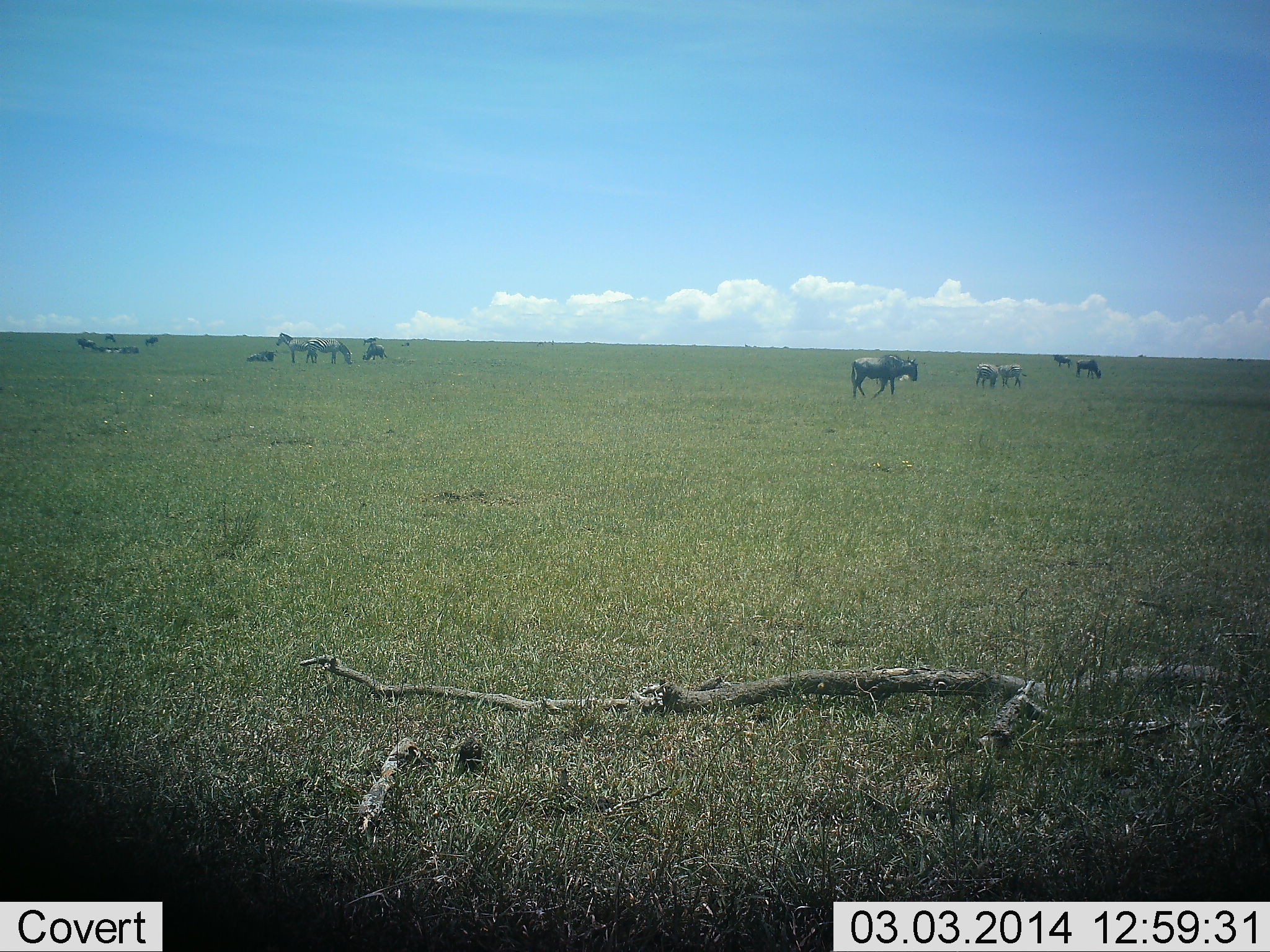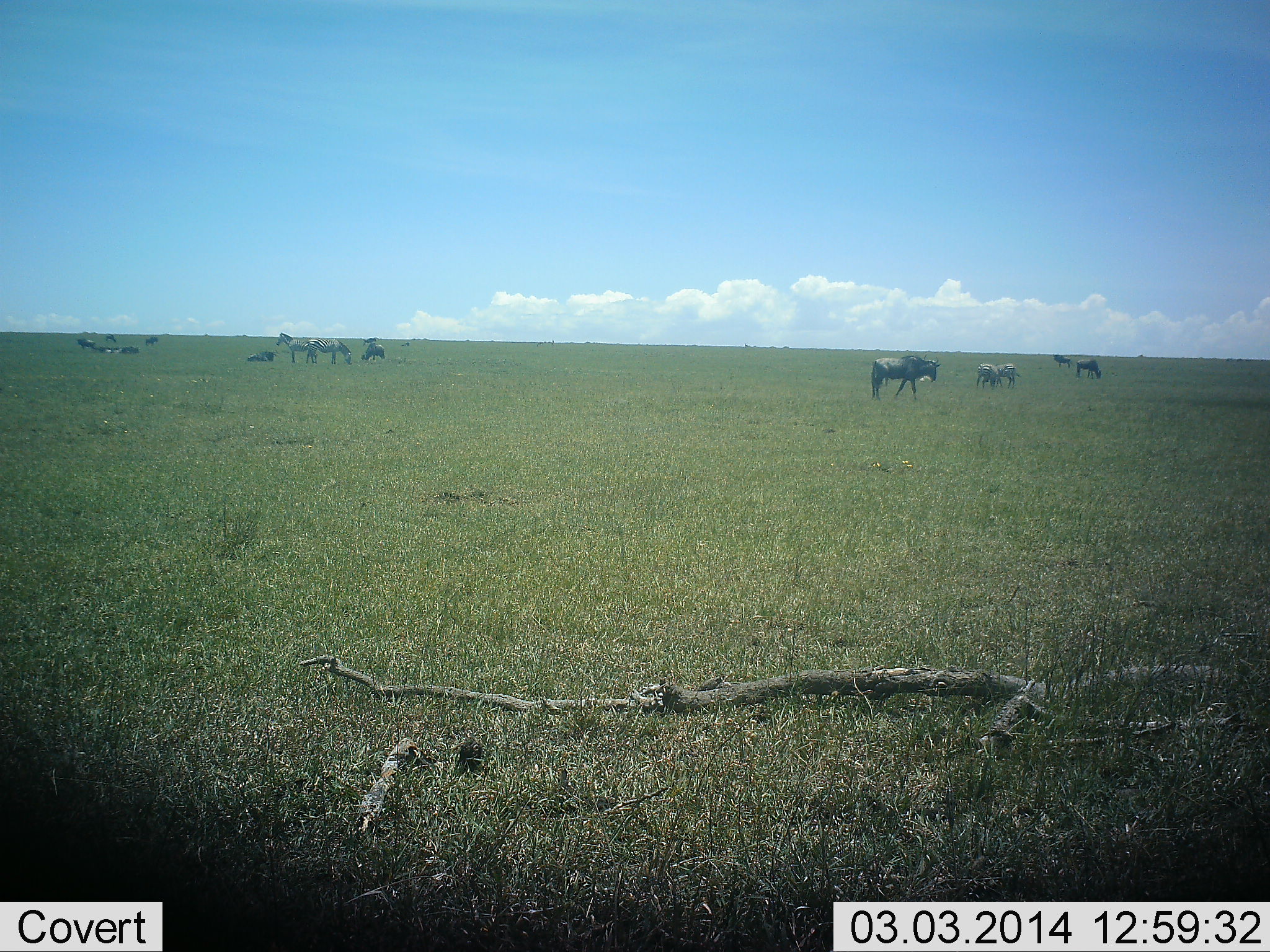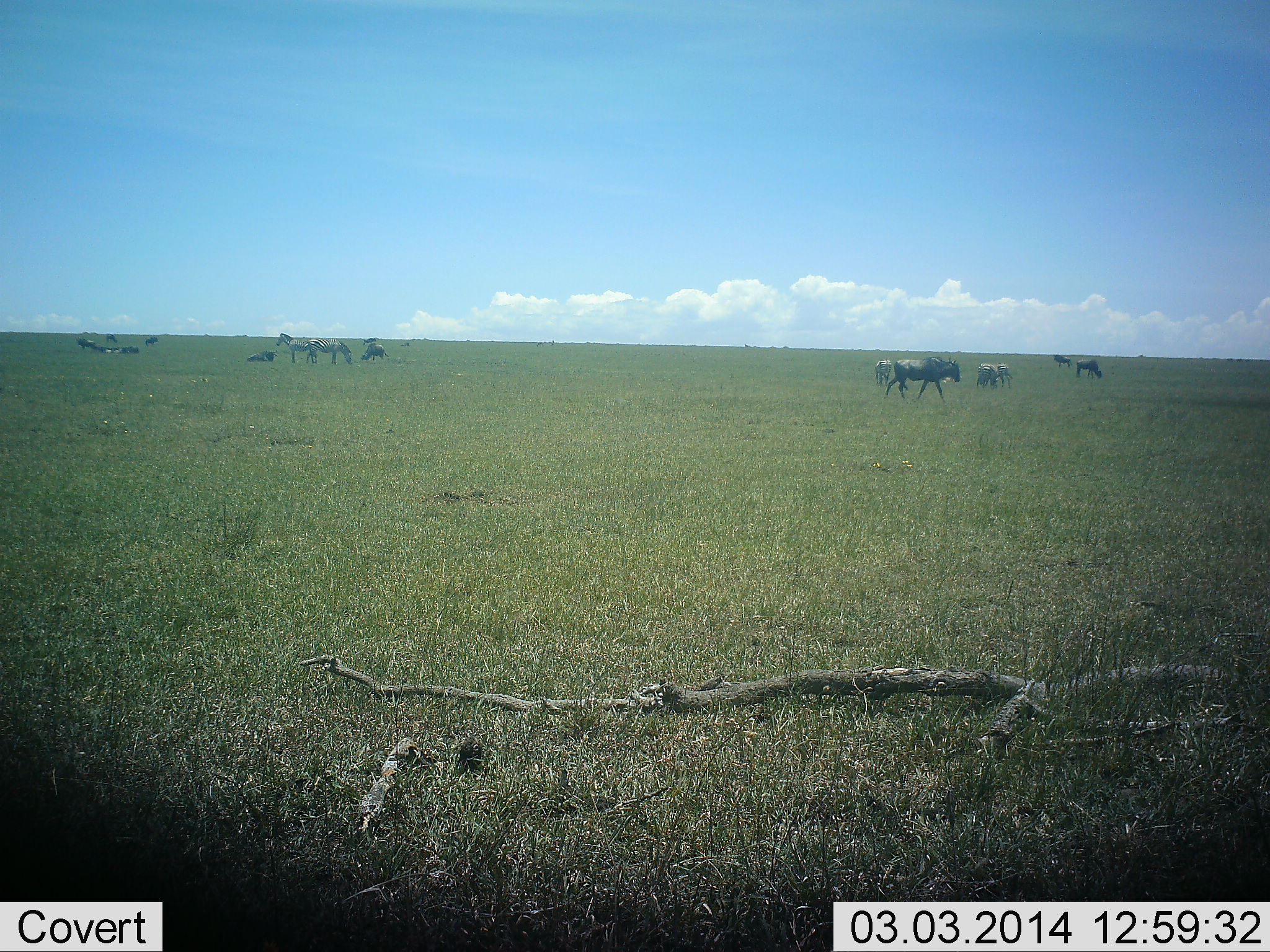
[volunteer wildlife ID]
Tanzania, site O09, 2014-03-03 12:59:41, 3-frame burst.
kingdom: Animalia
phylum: Chordata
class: Mammalia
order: Artiodactyla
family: Bovidae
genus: Connochaetes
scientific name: Connochaetes taurinus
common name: blue wildebeest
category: wildebeest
Wildebeest (blue wildebeest) (Connochaetes taurinus), count 11-50. Behavior (volunteer vote fractions): standing 44%, resting 39%, moving 67%, interacting 0%. Young present (vote fraction): 0%. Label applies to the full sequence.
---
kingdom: Animalia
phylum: Chordata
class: Mammalia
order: Perissodactyla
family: Equidae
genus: Equus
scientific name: Equus quagga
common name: plains zebra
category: zebra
Zebra (plains zebra) (Equus quagga), count 4. Behavior (volunteer vote fractions): standing 91%, resting 9%, moving 0%, interacting 0%. Young present (vote fraction): 0%. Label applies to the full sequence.